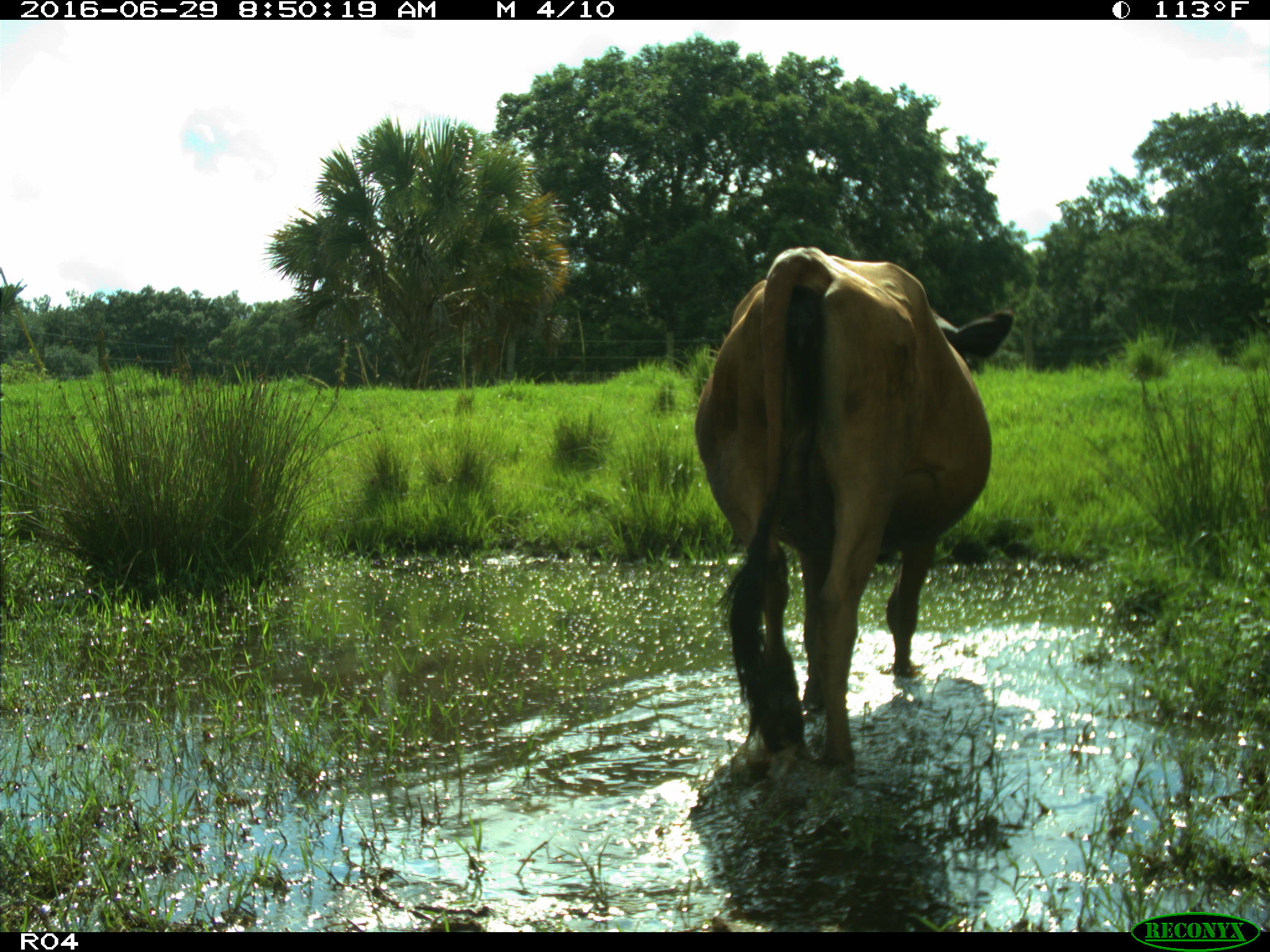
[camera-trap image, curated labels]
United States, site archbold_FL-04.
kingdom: Animalia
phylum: Chordata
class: Mammalia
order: Artiodactyla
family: Bovidae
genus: Bos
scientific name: Bos taurus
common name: domestic cow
Bos taurus (domestic cow).